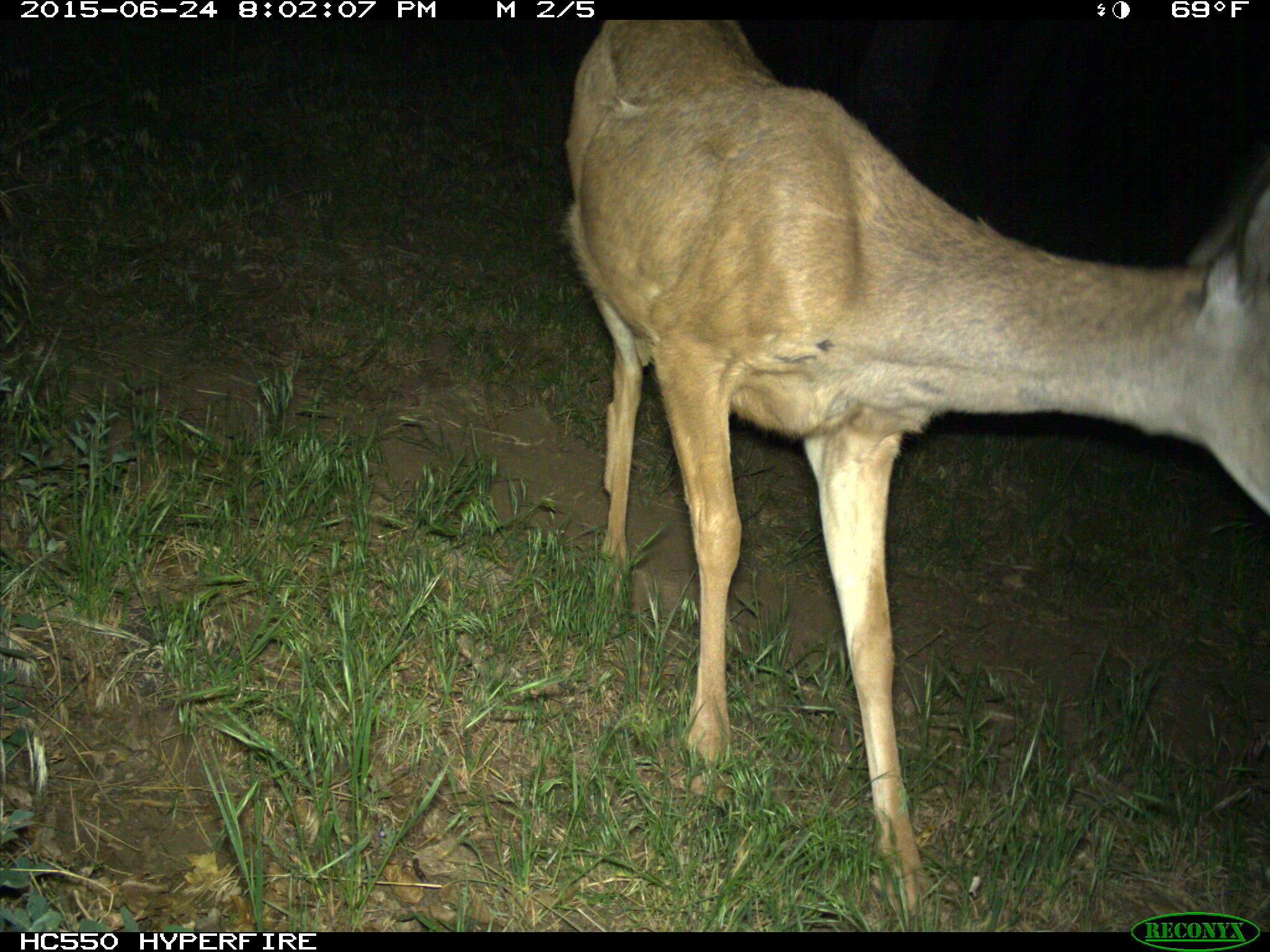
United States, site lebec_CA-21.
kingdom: Animalia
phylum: Chordata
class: Mammalia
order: Artiodactyla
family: Cervidae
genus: Odocoileus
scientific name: Odocoileus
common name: deer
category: unidentified deer